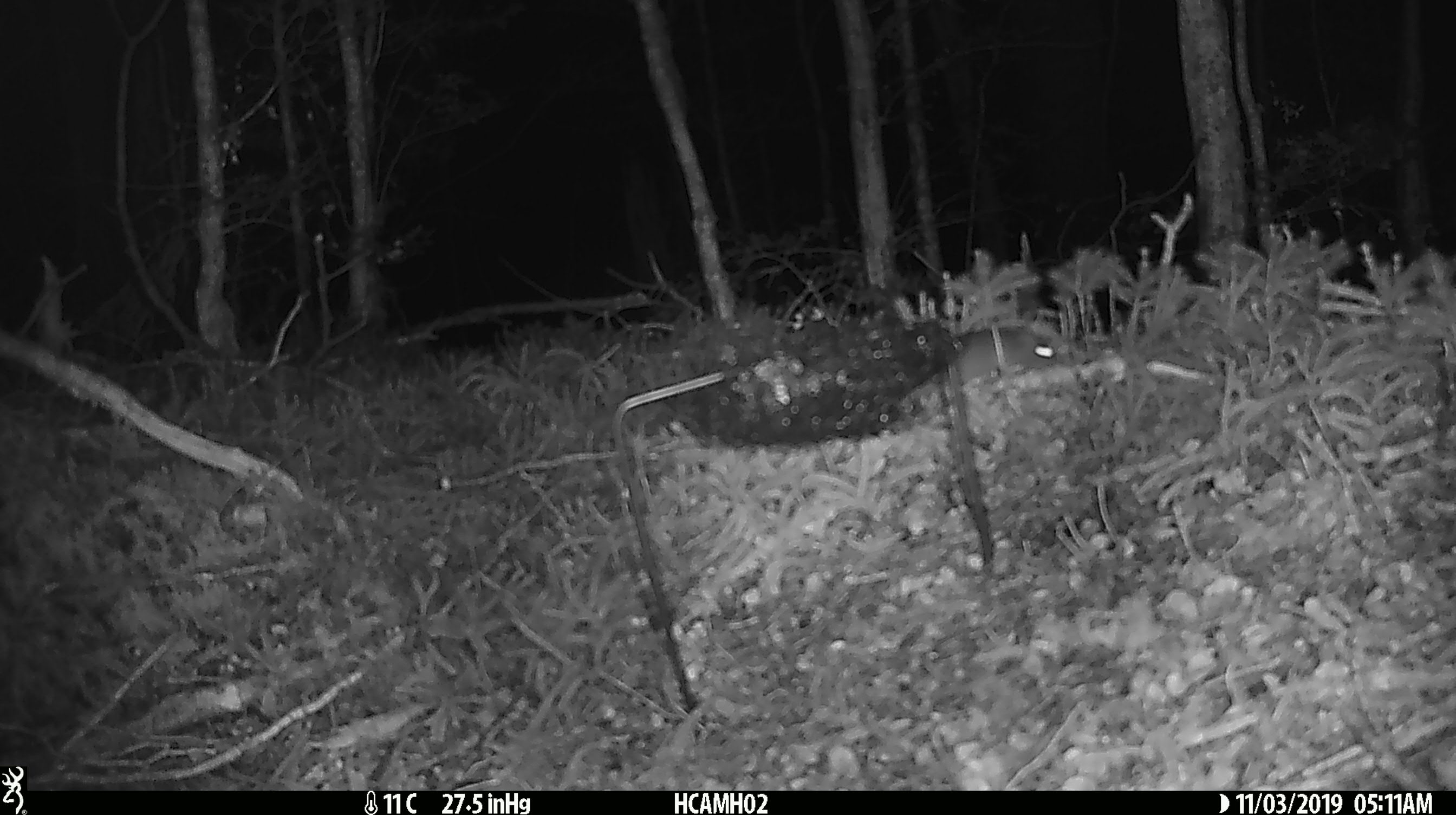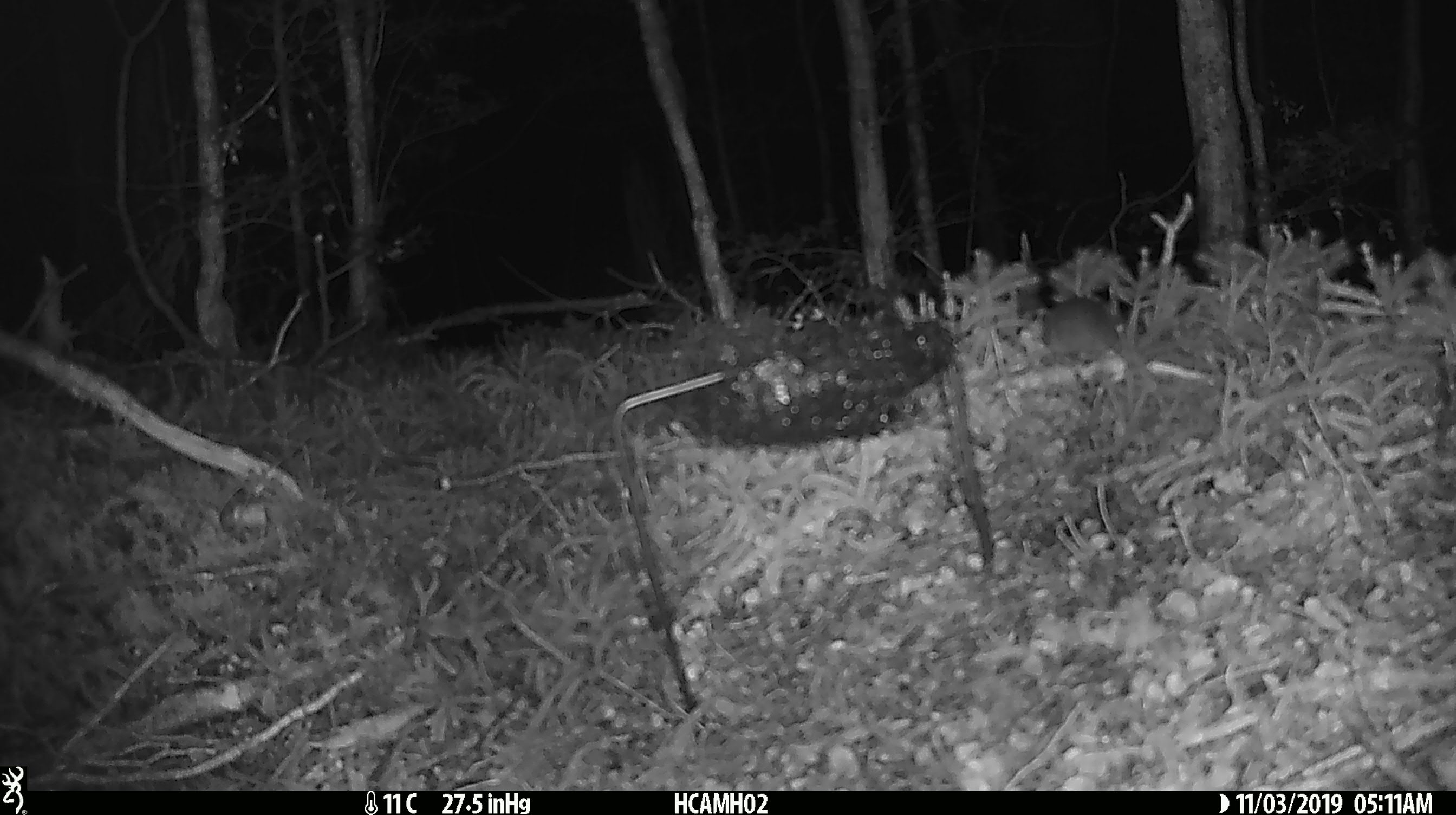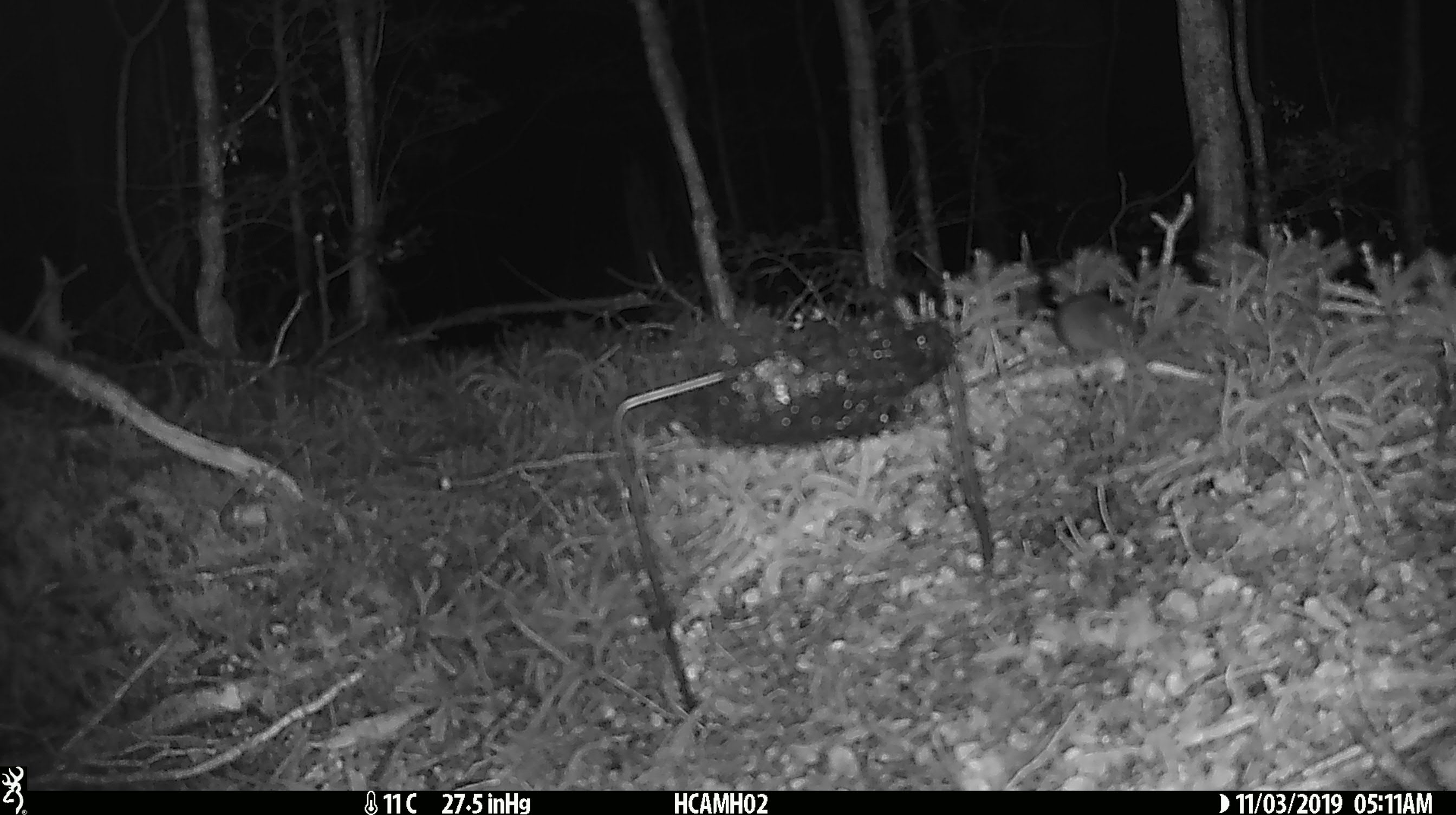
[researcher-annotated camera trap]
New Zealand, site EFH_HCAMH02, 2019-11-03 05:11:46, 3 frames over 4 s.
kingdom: Animalia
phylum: Chordata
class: Mammalia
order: Rodentia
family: Muridae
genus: Mus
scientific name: Mus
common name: mouse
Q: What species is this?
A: Mouse (Mus).